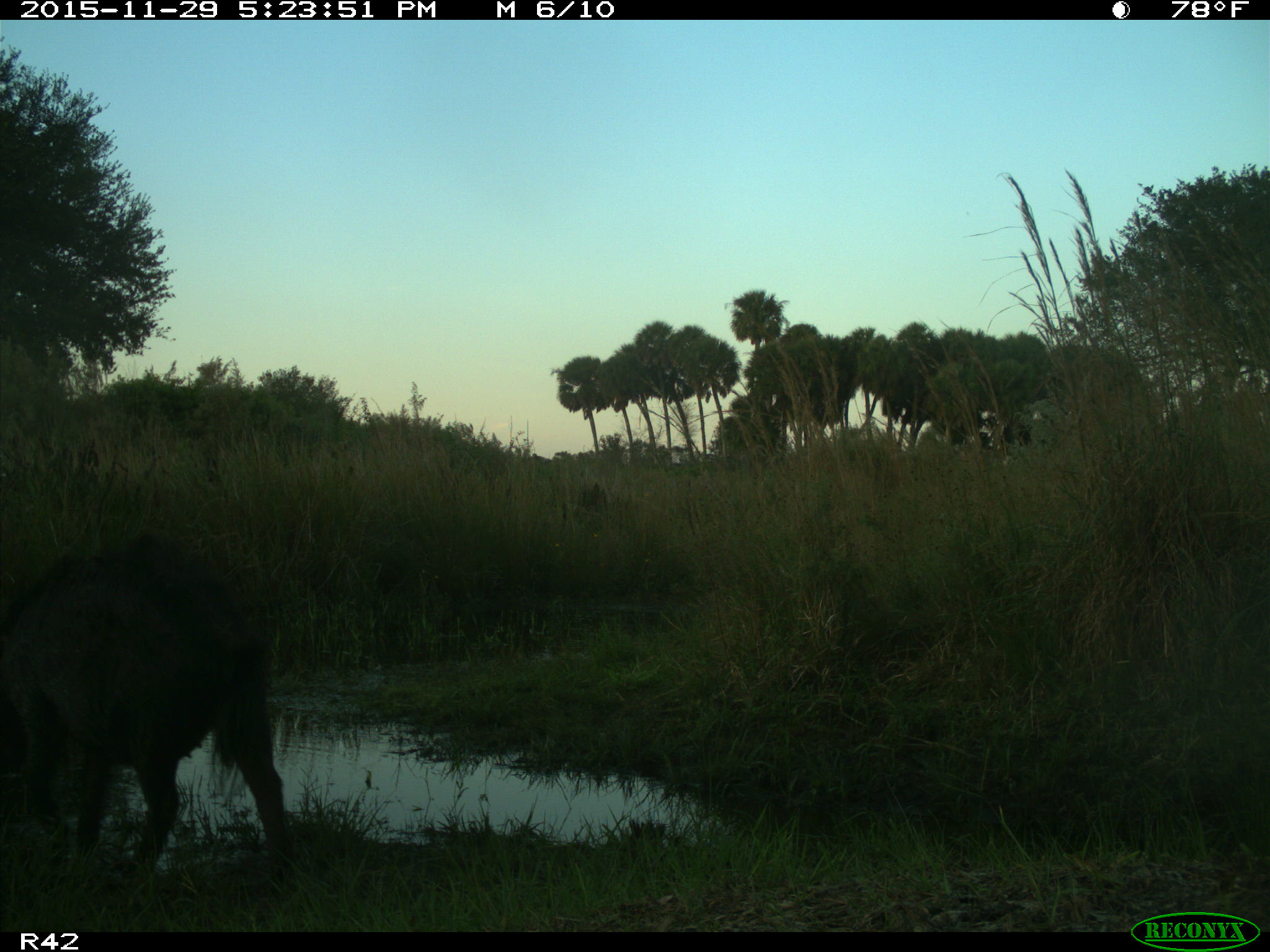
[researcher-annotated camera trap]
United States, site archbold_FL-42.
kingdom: Animalia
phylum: Chordata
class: Mammalia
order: Artiodactyla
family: Suidae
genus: Sus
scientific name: Sus scrofa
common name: wild boar